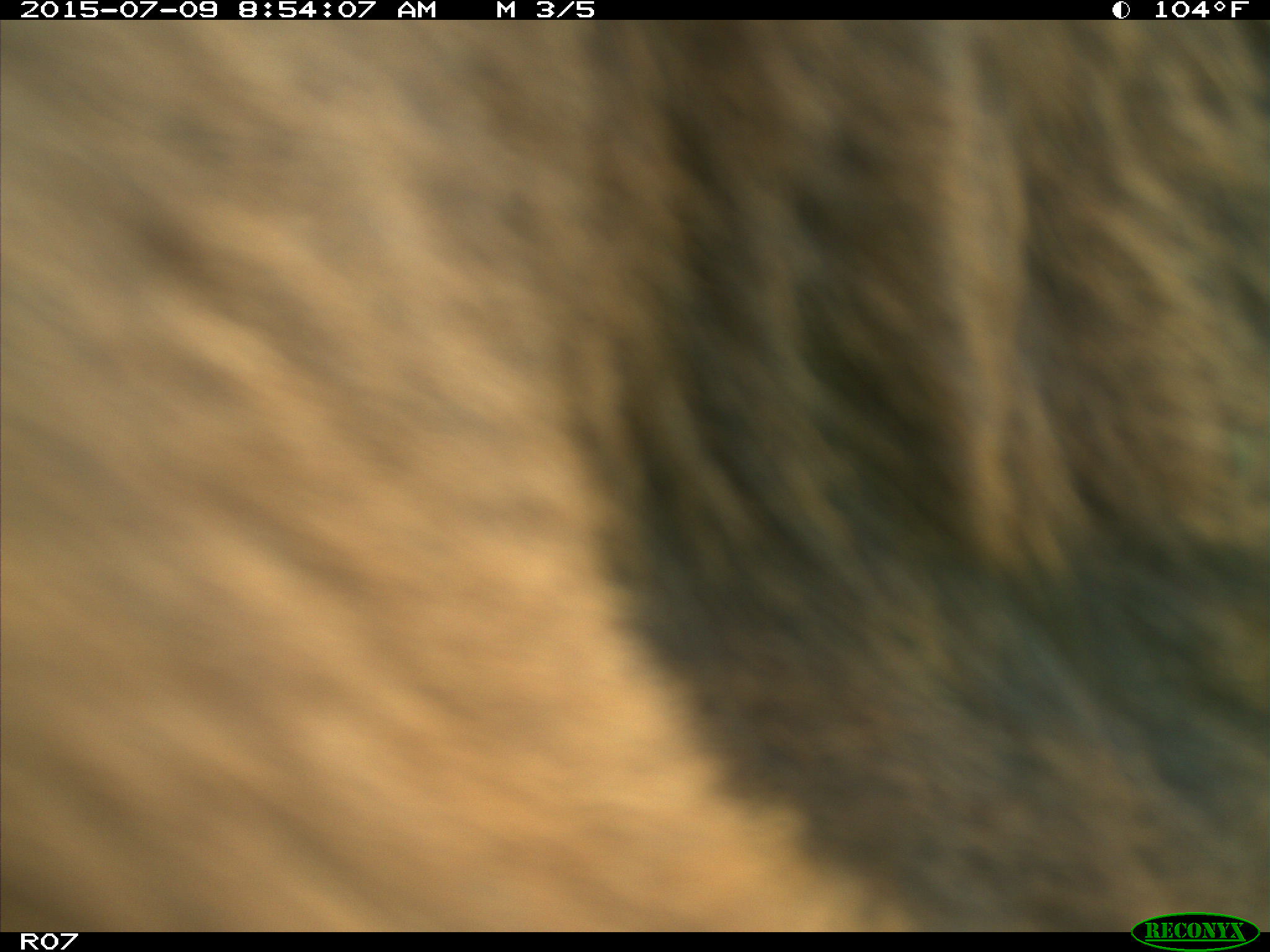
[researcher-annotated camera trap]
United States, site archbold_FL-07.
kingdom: Animalia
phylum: Chordata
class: Mammalia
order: Artiodactyla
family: Bovidae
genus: Bos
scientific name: Bos taurus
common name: domestic cow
Bos taurus (domestic cow).